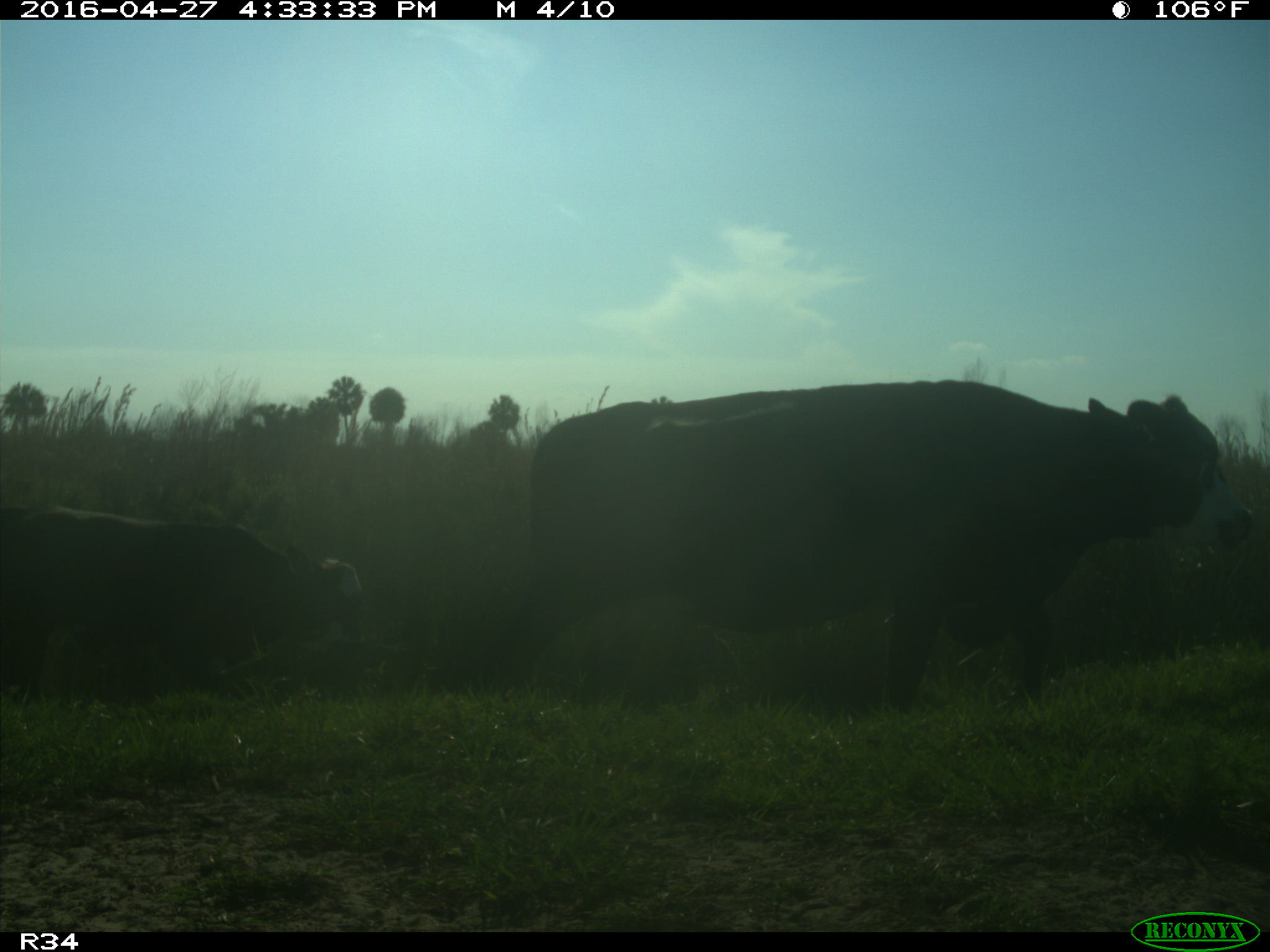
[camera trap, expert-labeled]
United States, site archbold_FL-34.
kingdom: Animalia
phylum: Chordata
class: Mammalia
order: Artiodactyla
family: Bovidae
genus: Bos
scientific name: Bos taurus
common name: domestic cow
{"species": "Bos taurus (domestic cow)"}